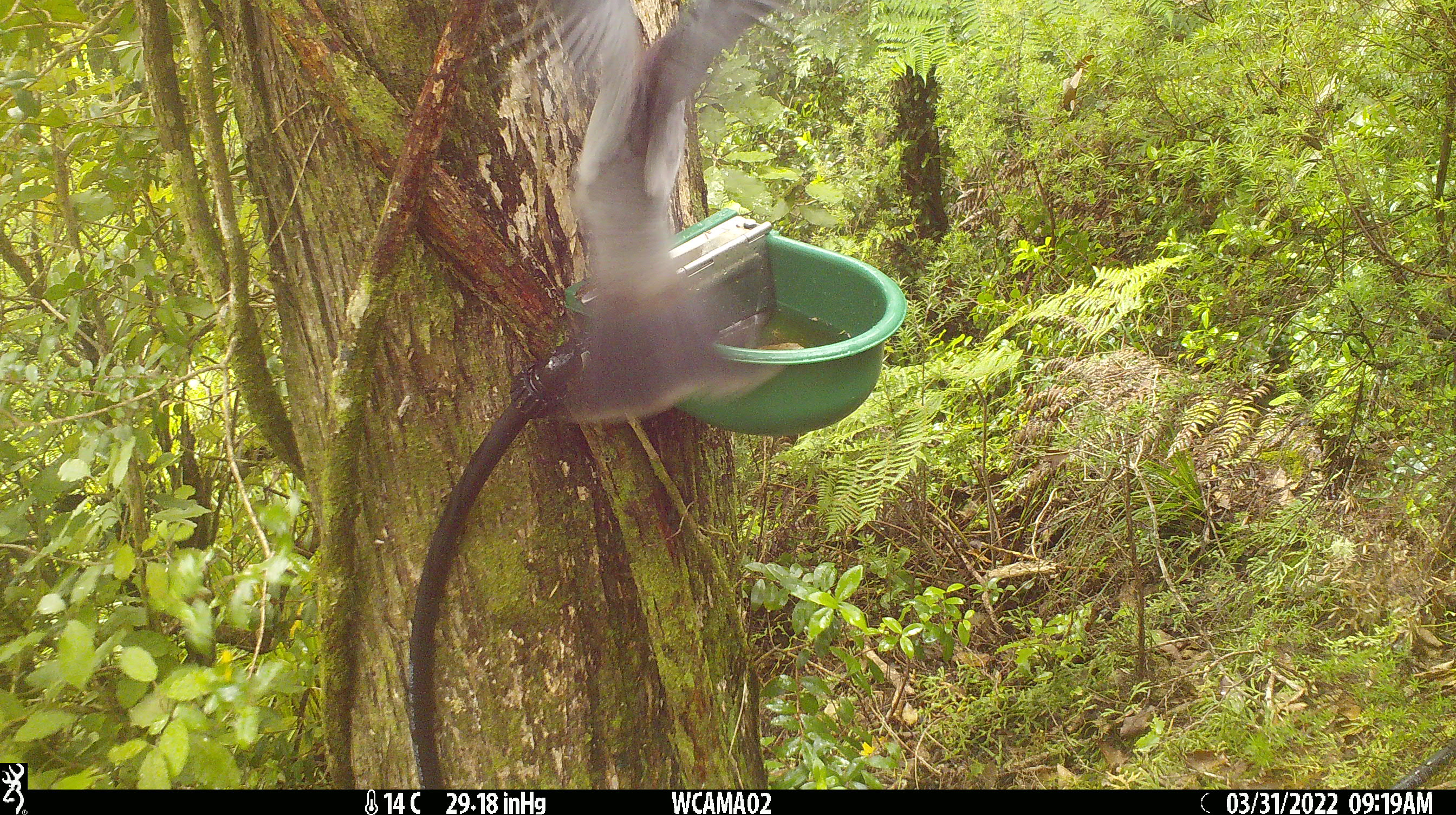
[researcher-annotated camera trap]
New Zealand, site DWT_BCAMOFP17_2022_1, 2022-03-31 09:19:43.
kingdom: Animalia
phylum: Chordata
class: Aves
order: Columbiformes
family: Columbidae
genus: Hemiphaga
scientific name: Hemiphaga novaeseelandiae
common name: new zealand pigeon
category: kereru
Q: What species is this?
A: Kereru (new zealand pigeon) (Hemiphaga novaeseelandiae).